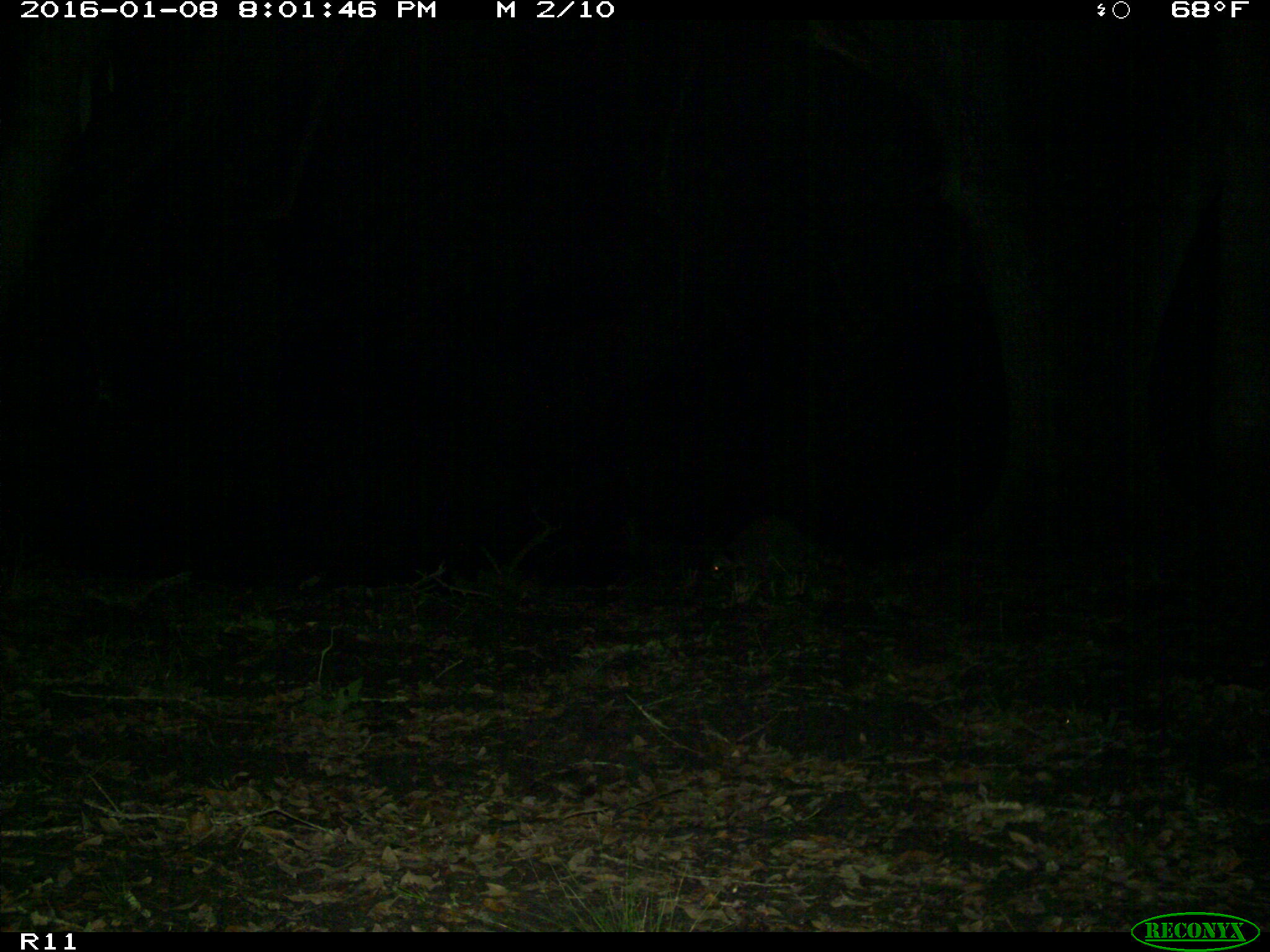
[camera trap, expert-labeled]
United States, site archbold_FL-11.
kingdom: Animalia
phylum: Chordata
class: Mammalia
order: Carnivora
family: Procyonidae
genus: Procyon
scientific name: Procyon lotor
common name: common raccoon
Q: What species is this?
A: Procyon lotor (common raccoon).